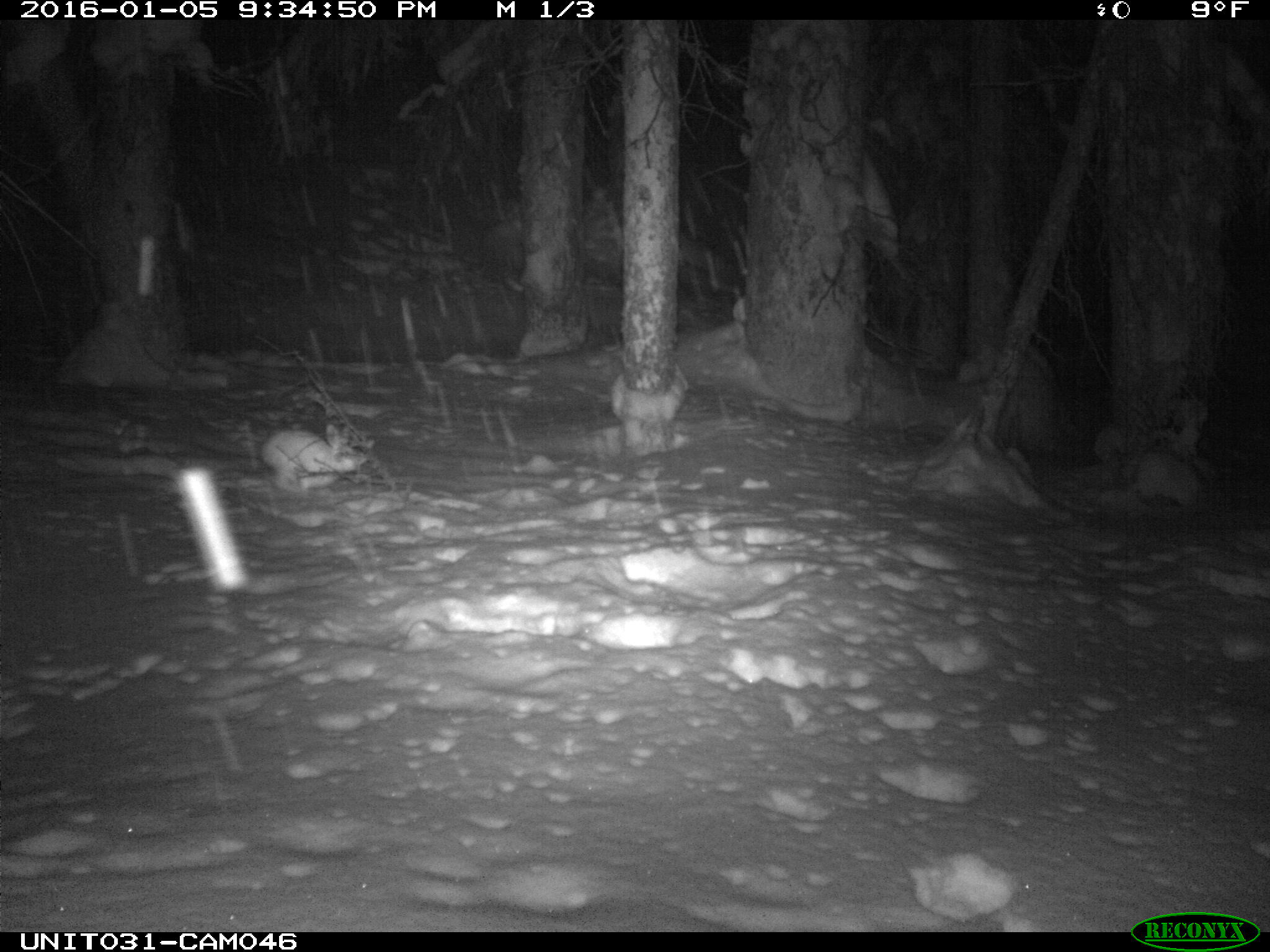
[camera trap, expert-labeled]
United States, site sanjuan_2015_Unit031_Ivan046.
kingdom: Animalia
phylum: Chordata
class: Mammalia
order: Lagomorpha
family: Leporidae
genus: Lepus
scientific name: Lepus americanus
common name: snowshoe hare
Lepus americanus (snowshoe hare).